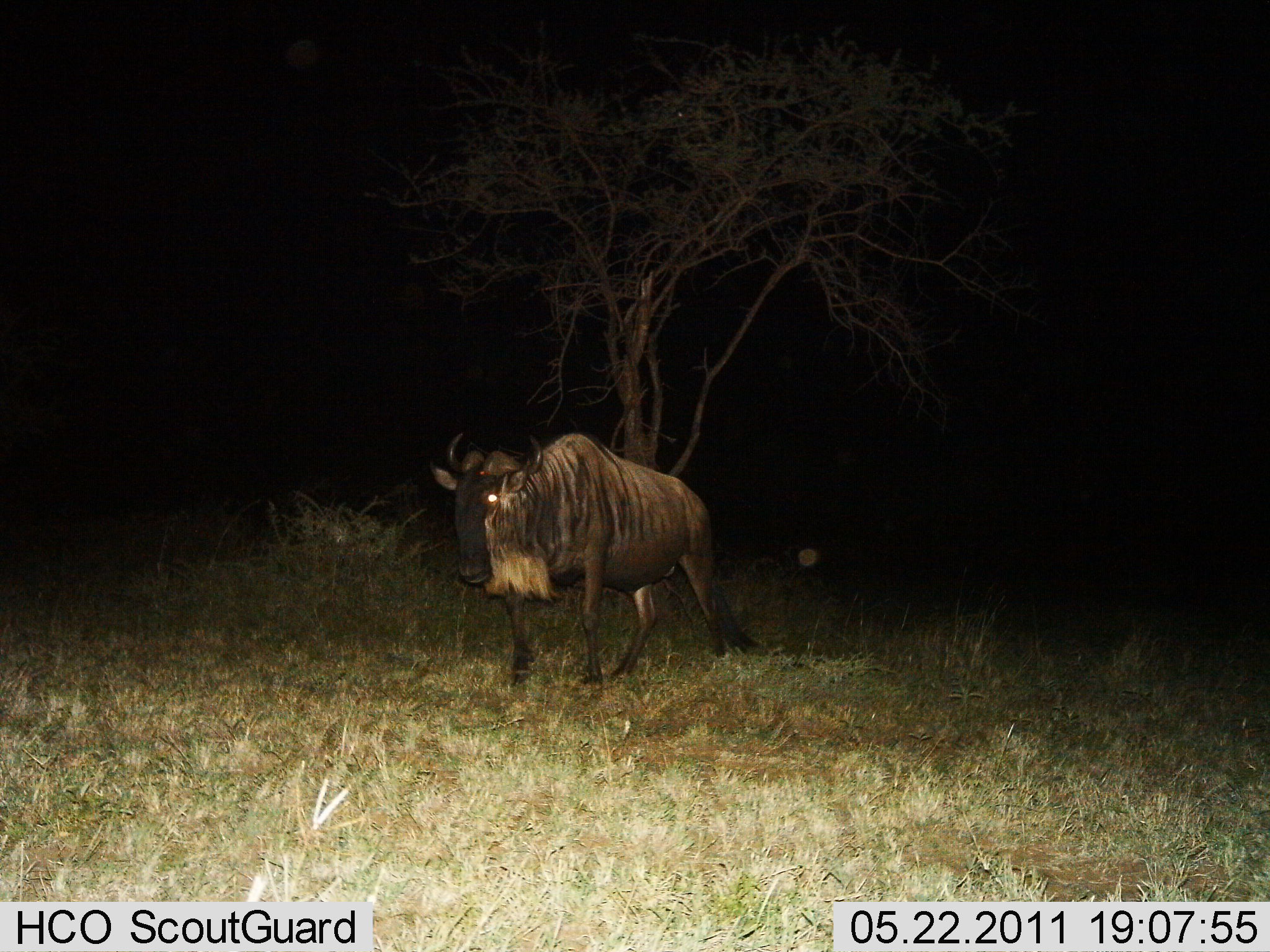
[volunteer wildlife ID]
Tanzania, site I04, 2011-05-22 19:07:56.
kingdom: Animalia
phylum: Chordata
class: Mammalia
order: Artiodactyla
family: Bovidae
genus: Connochaetes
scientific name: Connochaetes taurinus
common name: blue wildebeest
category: wildebeest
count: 1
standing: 75%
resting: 0%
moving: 25%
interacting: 0%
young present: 0%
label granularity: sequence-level